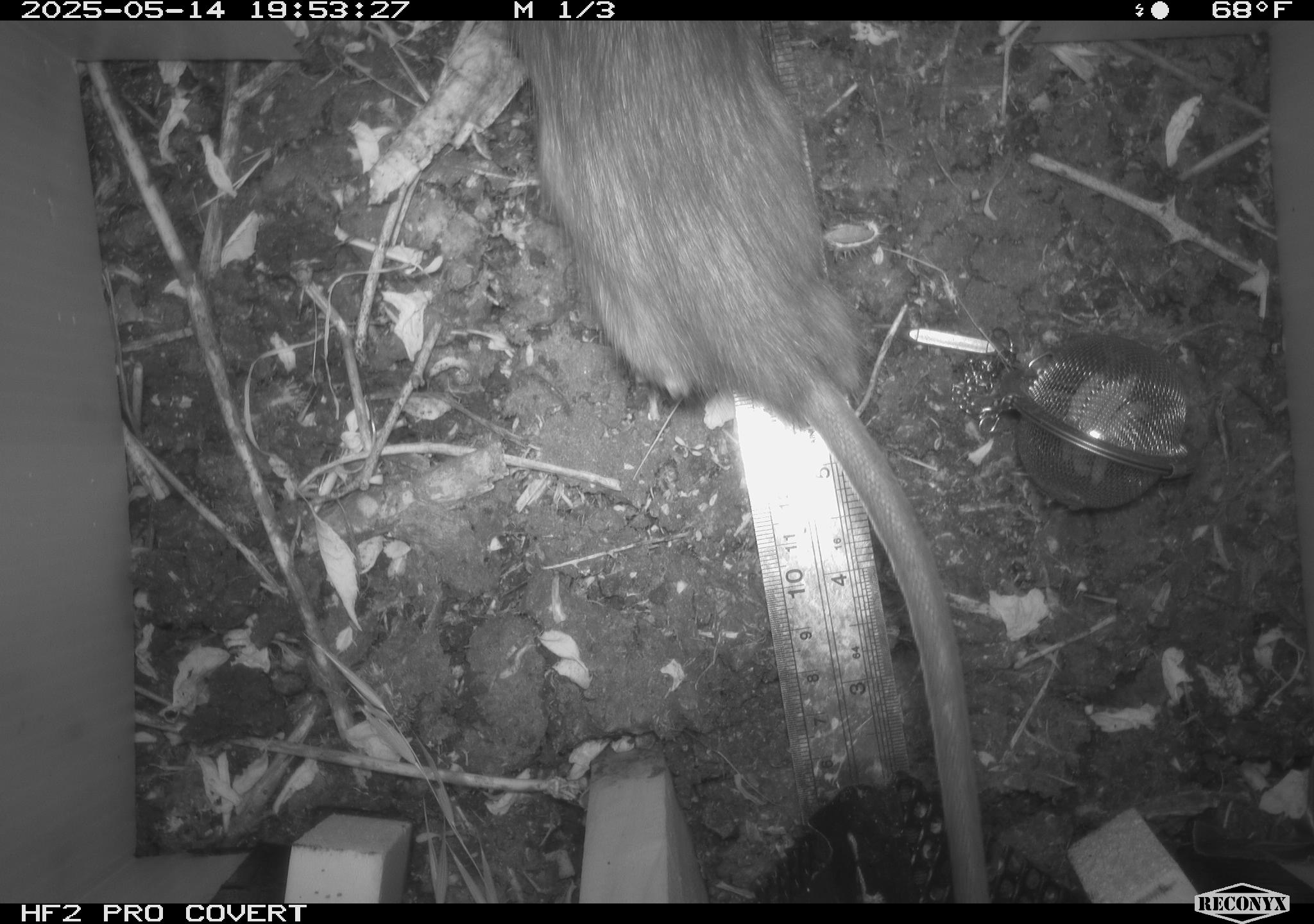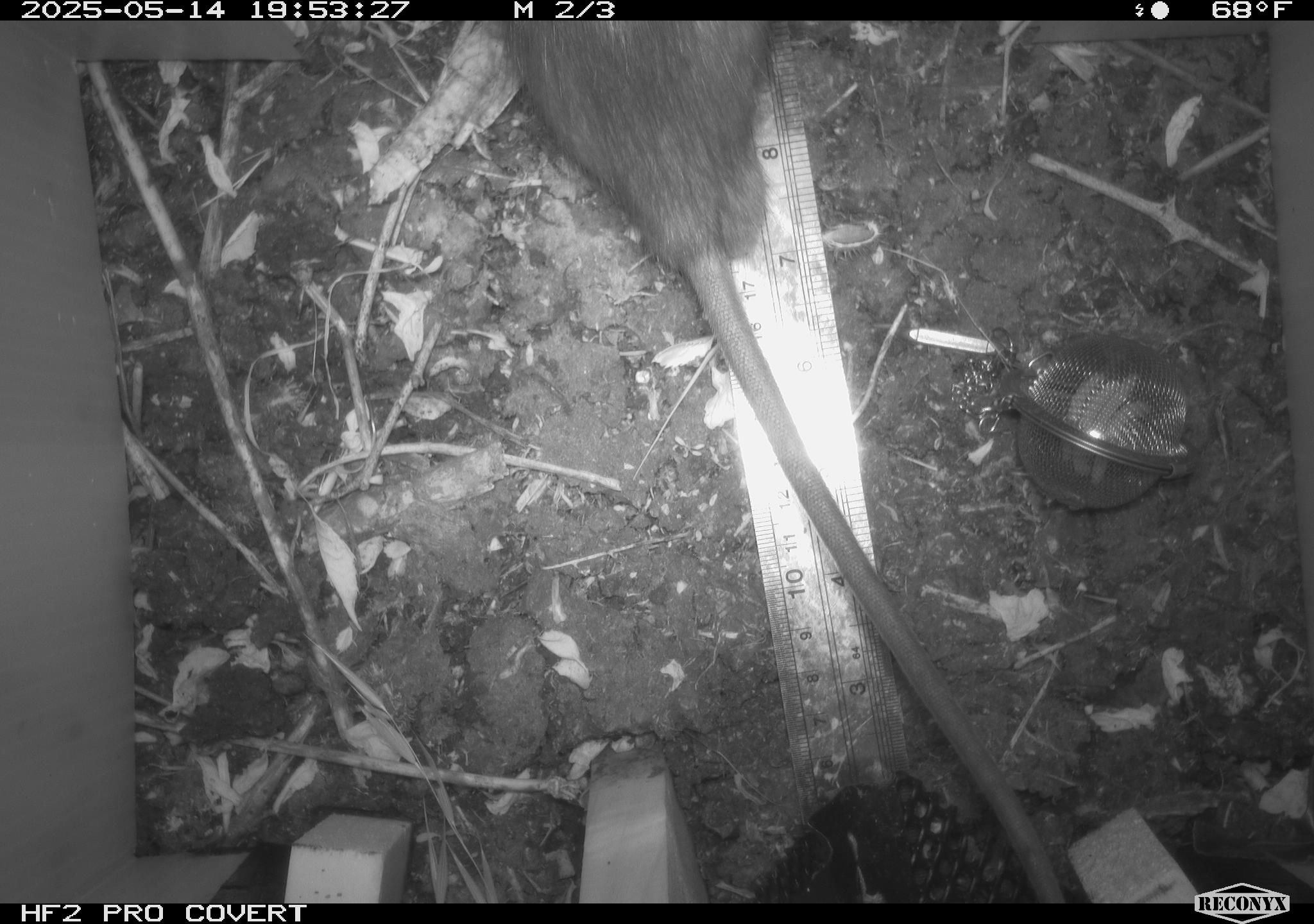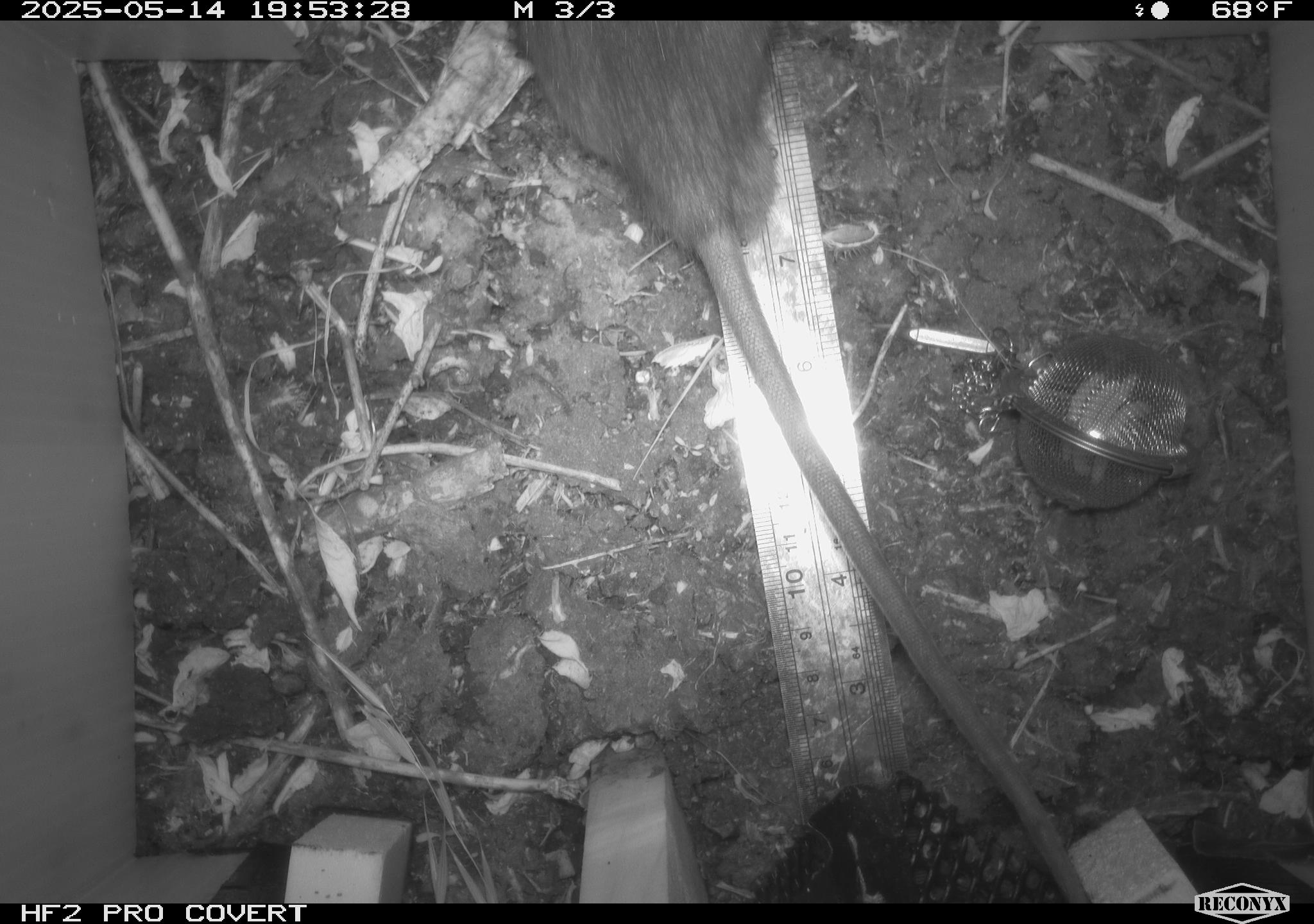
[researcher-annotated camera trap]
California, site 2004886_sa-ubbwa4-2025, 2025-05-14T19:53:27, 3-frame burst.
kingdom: Animalia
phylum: Chordata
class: Mammalia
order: Rodentia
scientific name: Rodentia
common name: rodent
Rodent (Rodentia).